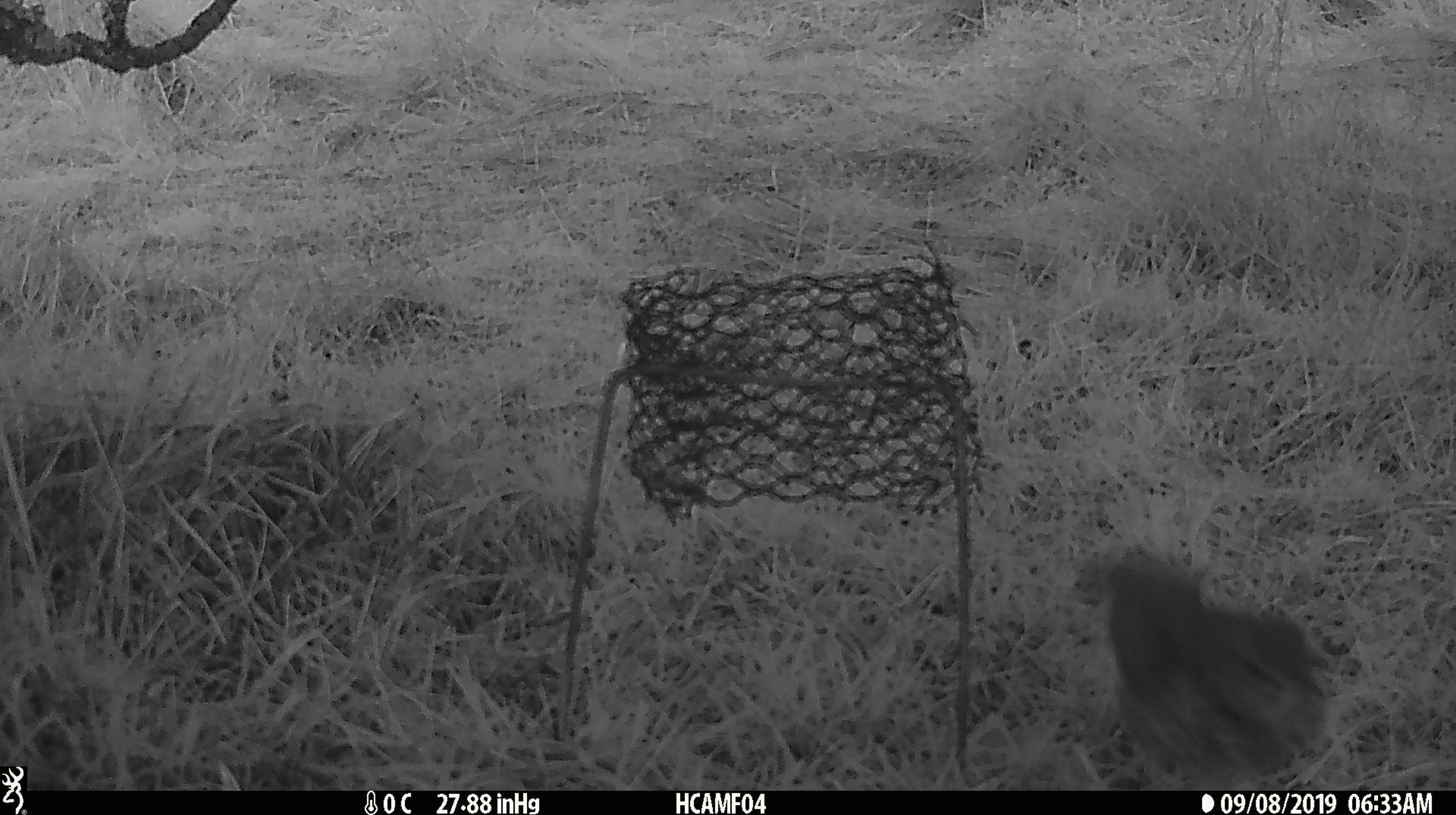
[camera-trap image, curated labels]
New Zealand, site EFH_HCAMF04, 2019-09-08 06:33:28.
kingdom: Animalia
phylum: Chordata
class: Aves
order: Passeriformes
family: Turdidae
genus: Turdus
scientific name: Turdus philomelos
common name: song thrush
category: thrush